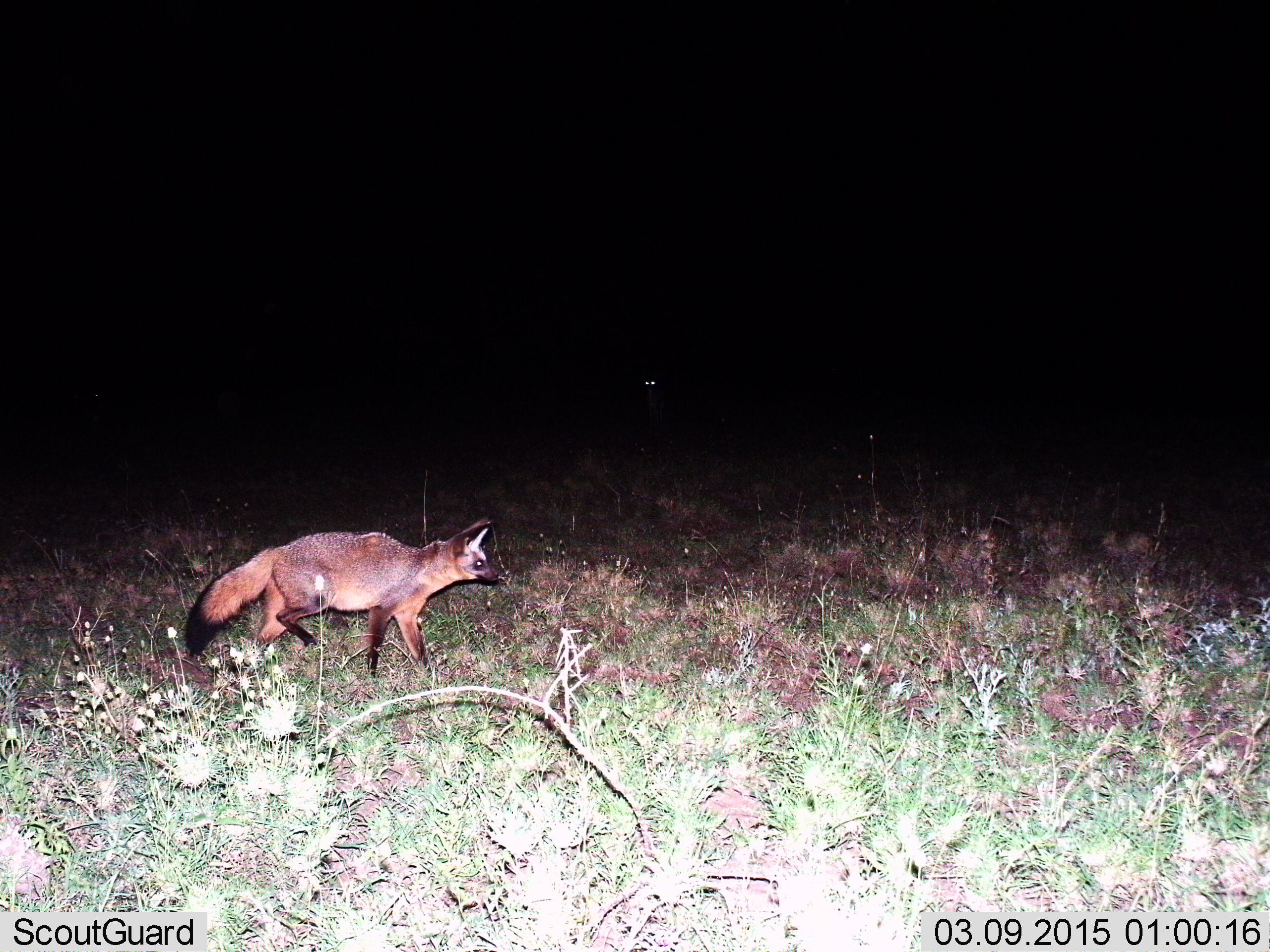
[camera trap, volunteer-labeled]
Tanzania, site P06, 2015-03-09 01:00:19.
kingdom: Animalia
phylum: Chordata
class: Mammalia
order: Carnivora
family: Canidae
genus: Otocyon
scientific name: Otocyon megalotis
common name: bat-eared fox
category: batearedfox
Batearedfox (bat-eared fox) (Otocyon megalotis), count 1. Behavior (volunteer vote fractions): standing 20%, resting 0%, moving 100%, interacting 0%. Young present (vote fraction): 0%. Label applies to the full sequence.